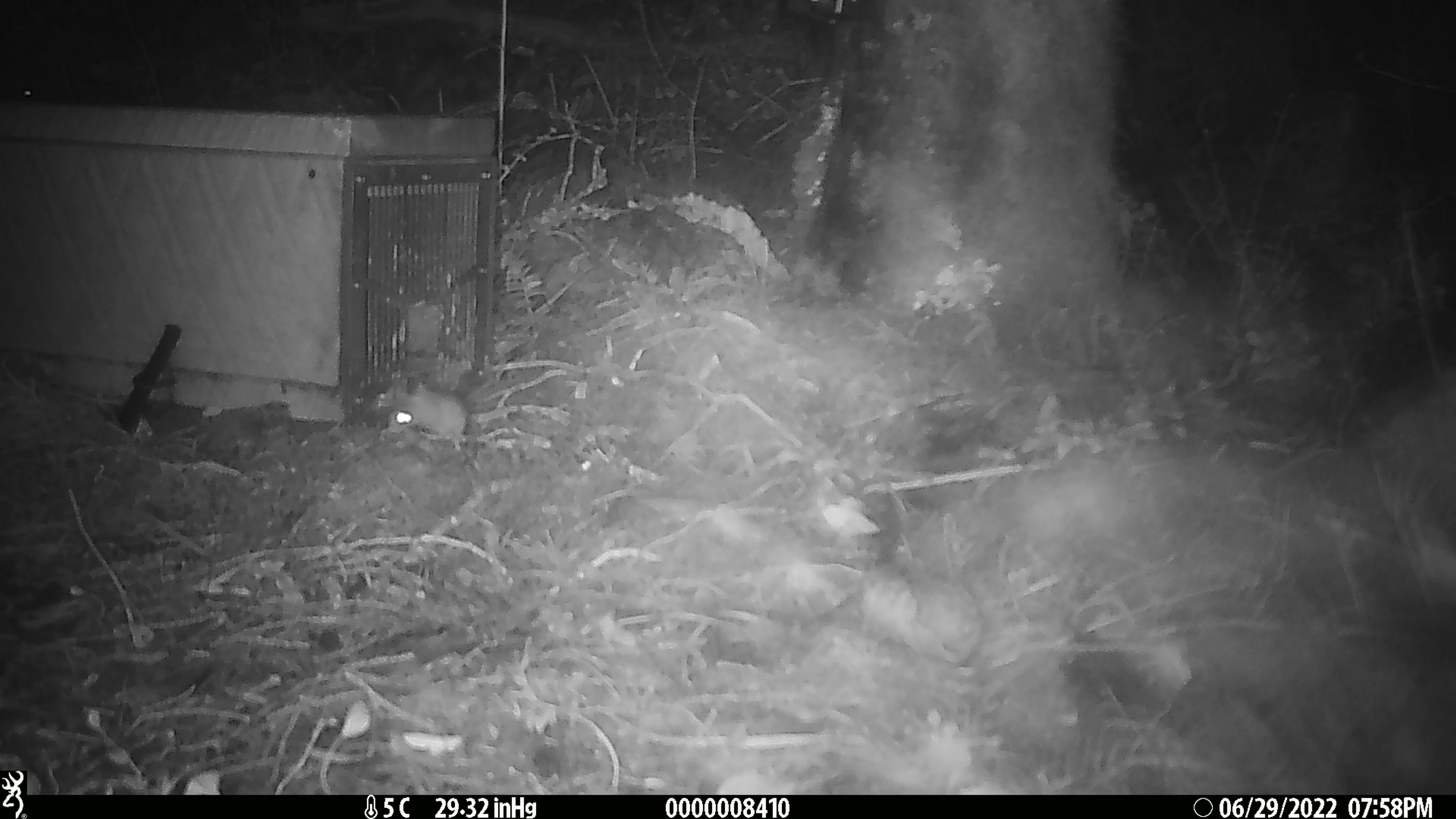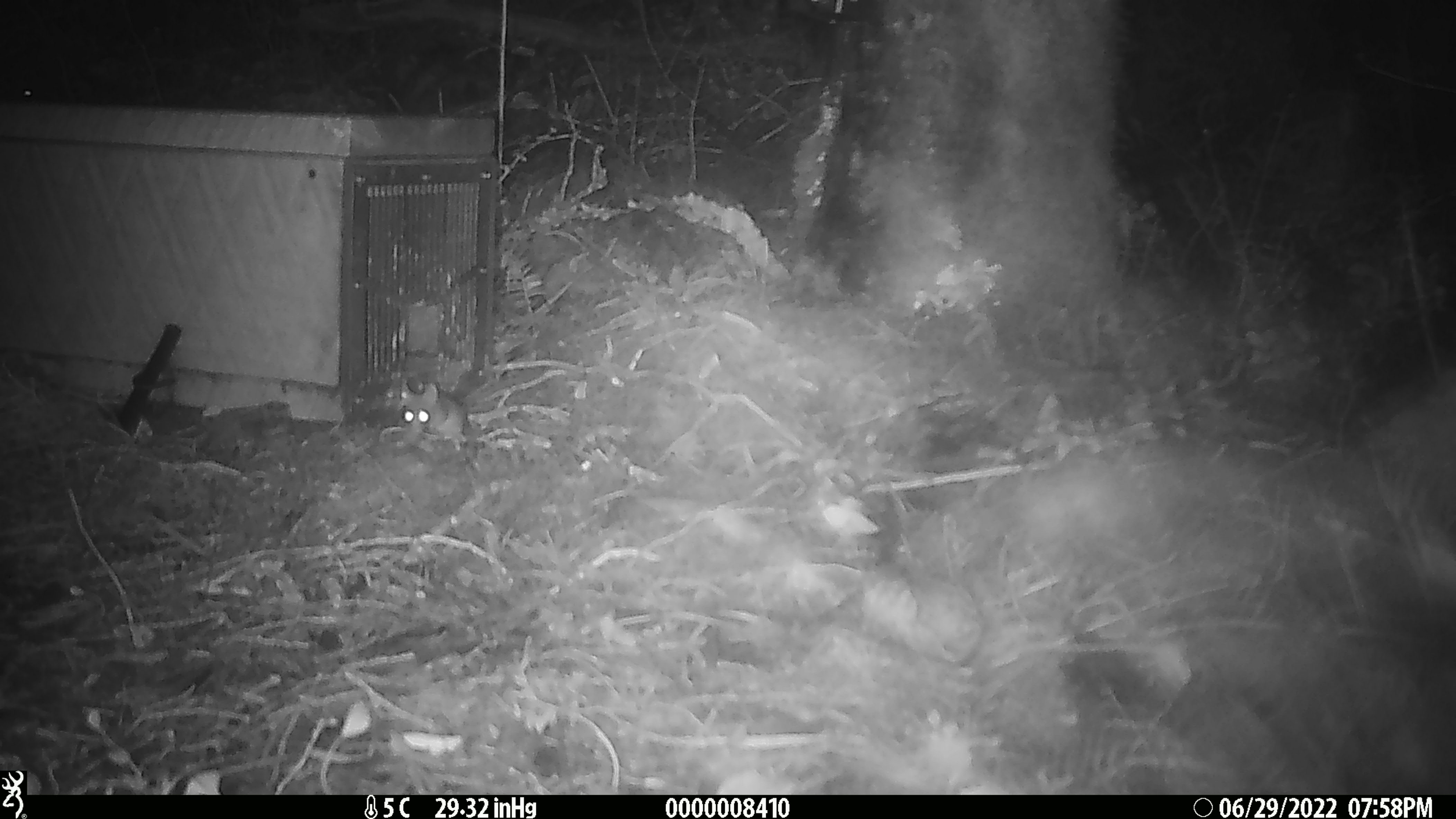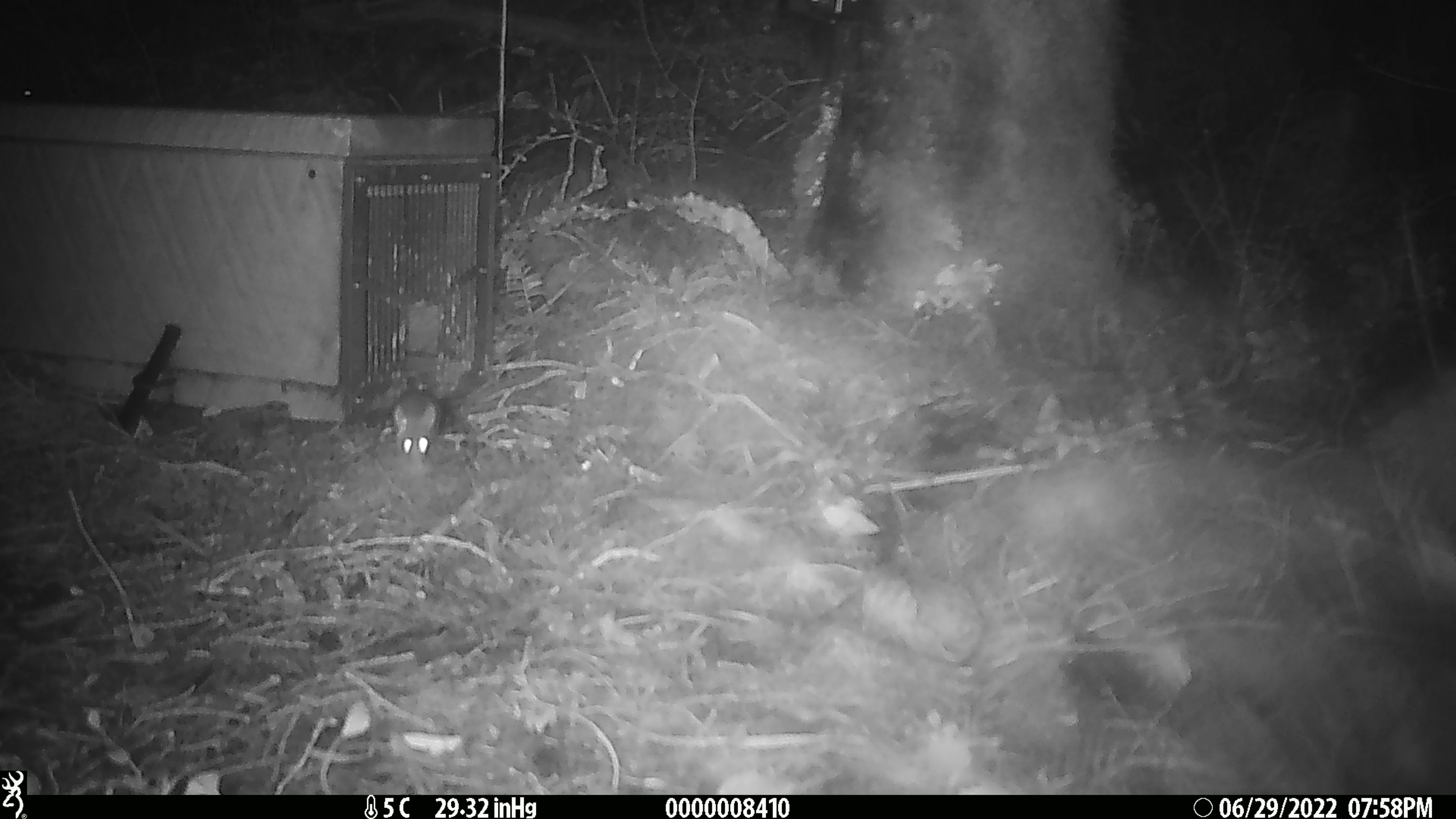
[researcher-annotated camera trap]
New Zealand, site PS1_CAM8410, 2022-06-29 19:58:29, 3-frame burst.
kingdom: Animalia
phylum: Chordata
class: Mammalia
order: Rodentia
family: Muridae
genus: Mus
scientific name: Mus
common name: mouse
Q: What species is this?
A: Mouse (Mus).